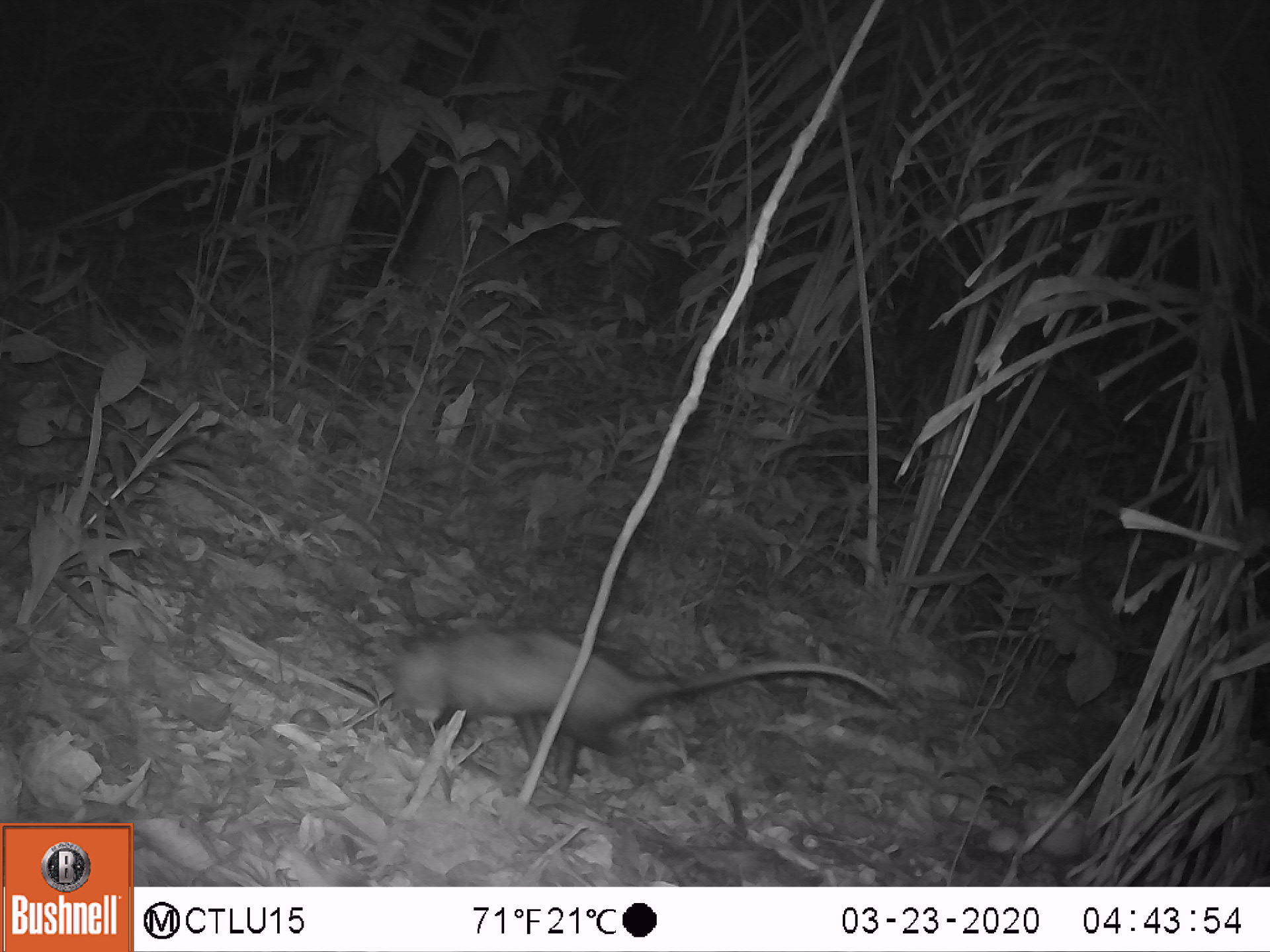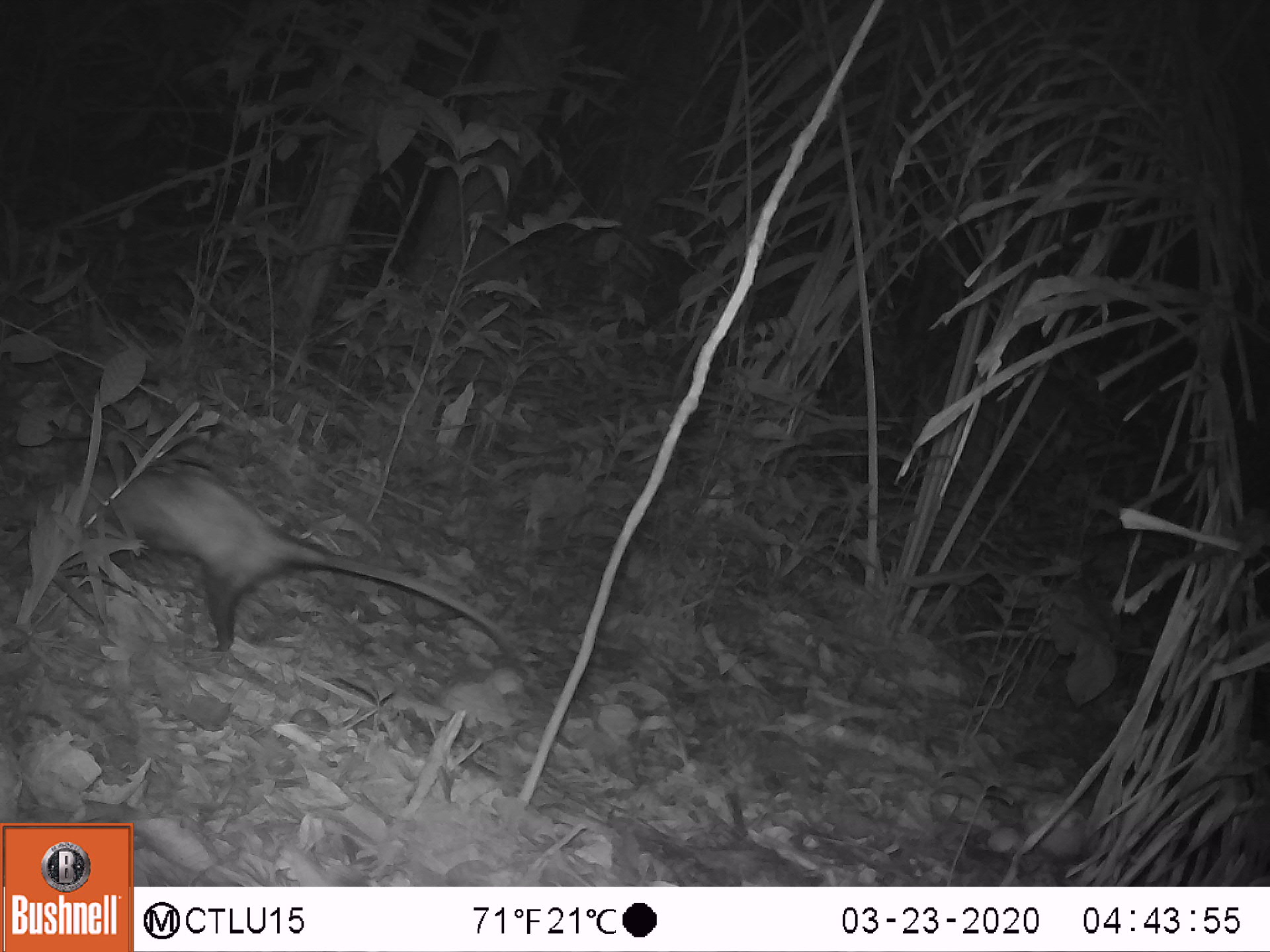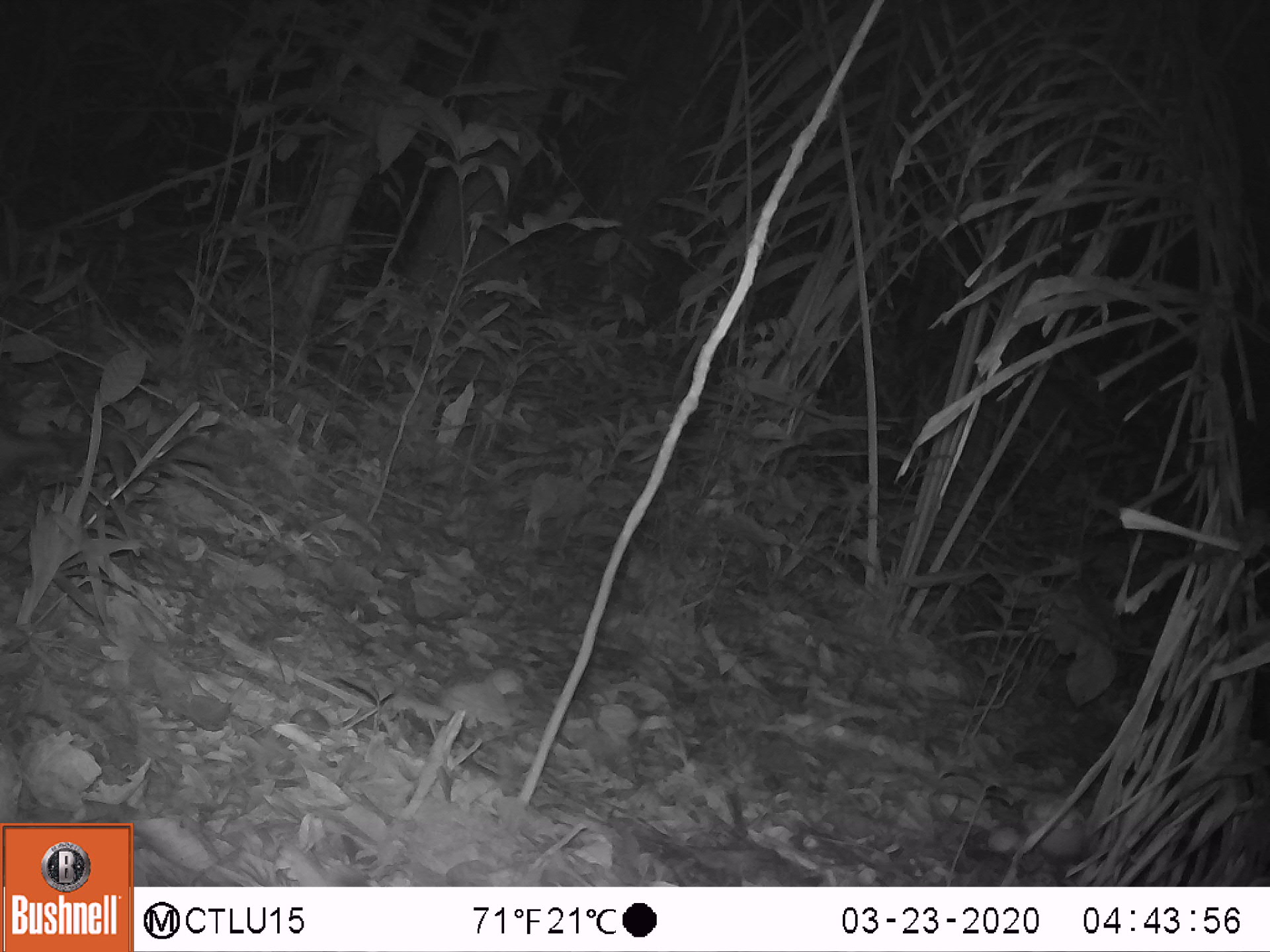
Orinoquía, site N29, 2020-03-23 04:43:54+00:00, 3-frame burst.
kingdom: Animalia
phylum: Chordata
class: Mammalia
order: Didelphimorphia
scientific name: Didelphimorphia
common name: possum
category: unknown possum